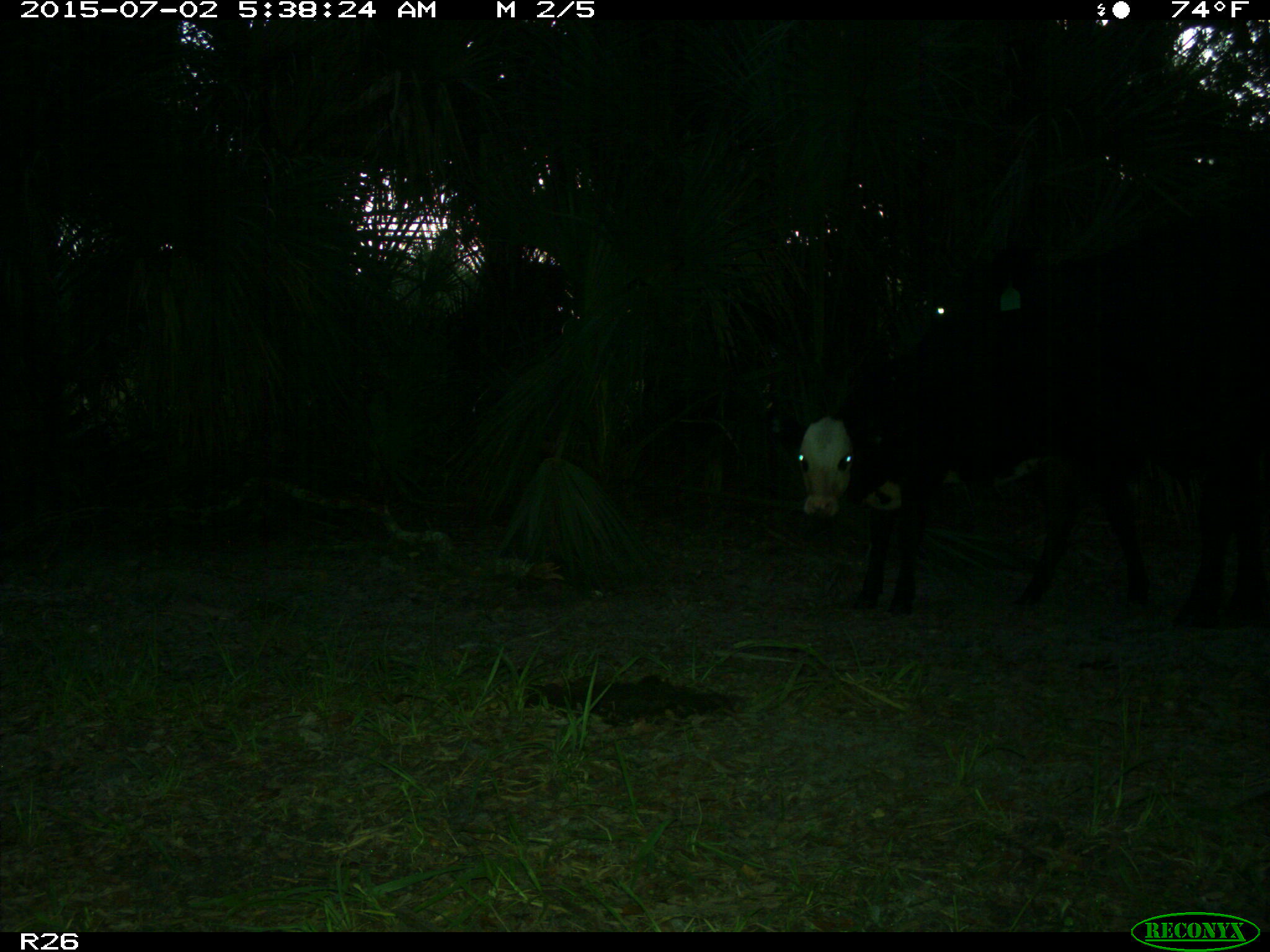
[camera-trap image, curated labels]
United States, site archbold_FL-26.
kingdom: Animalia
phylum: Chordata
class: Mammalia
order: Artiodactyla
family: Bovidae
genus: Bos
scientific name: Bos taurus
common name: domestic cow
Bos taurus (domestic cow).